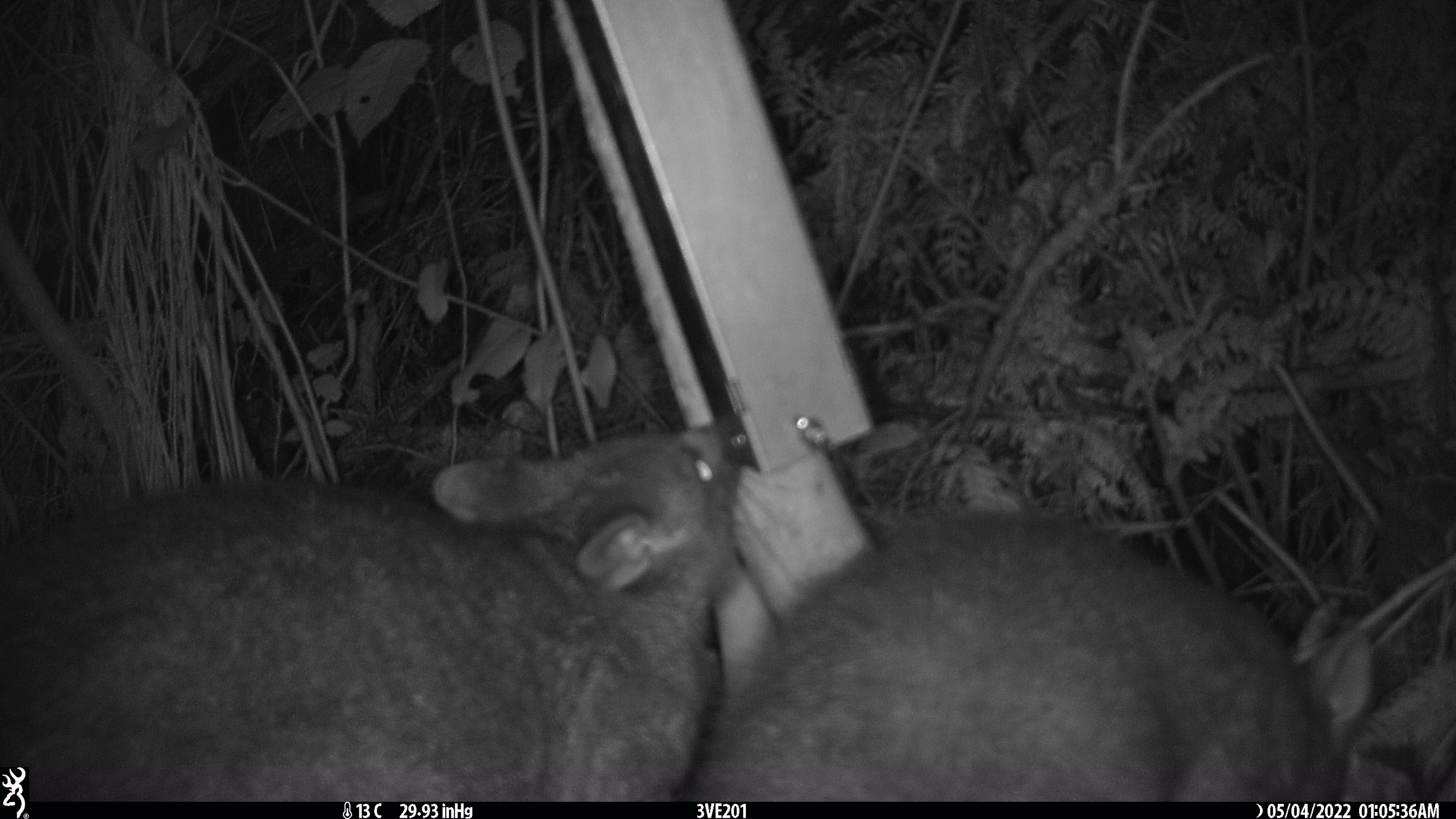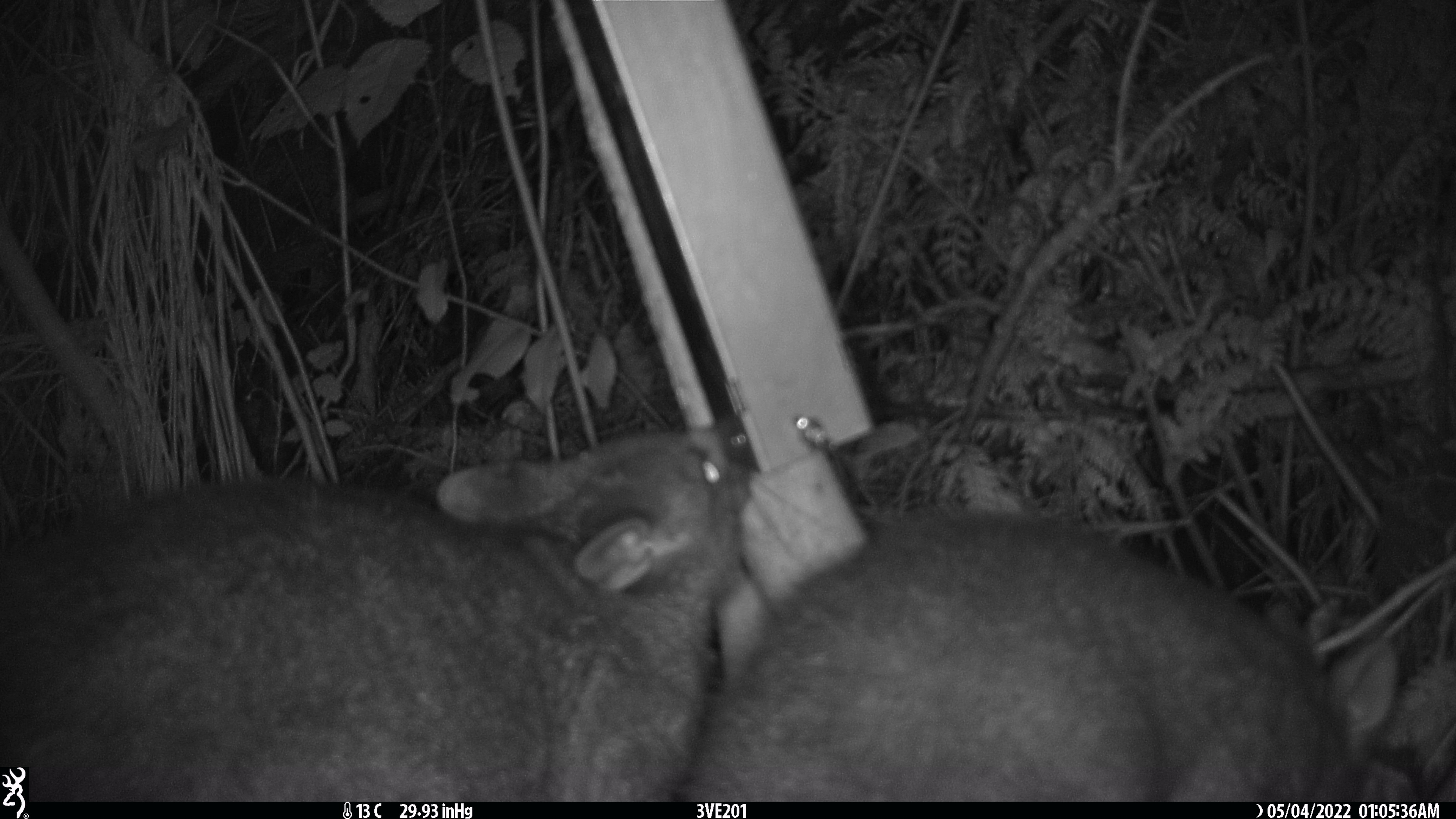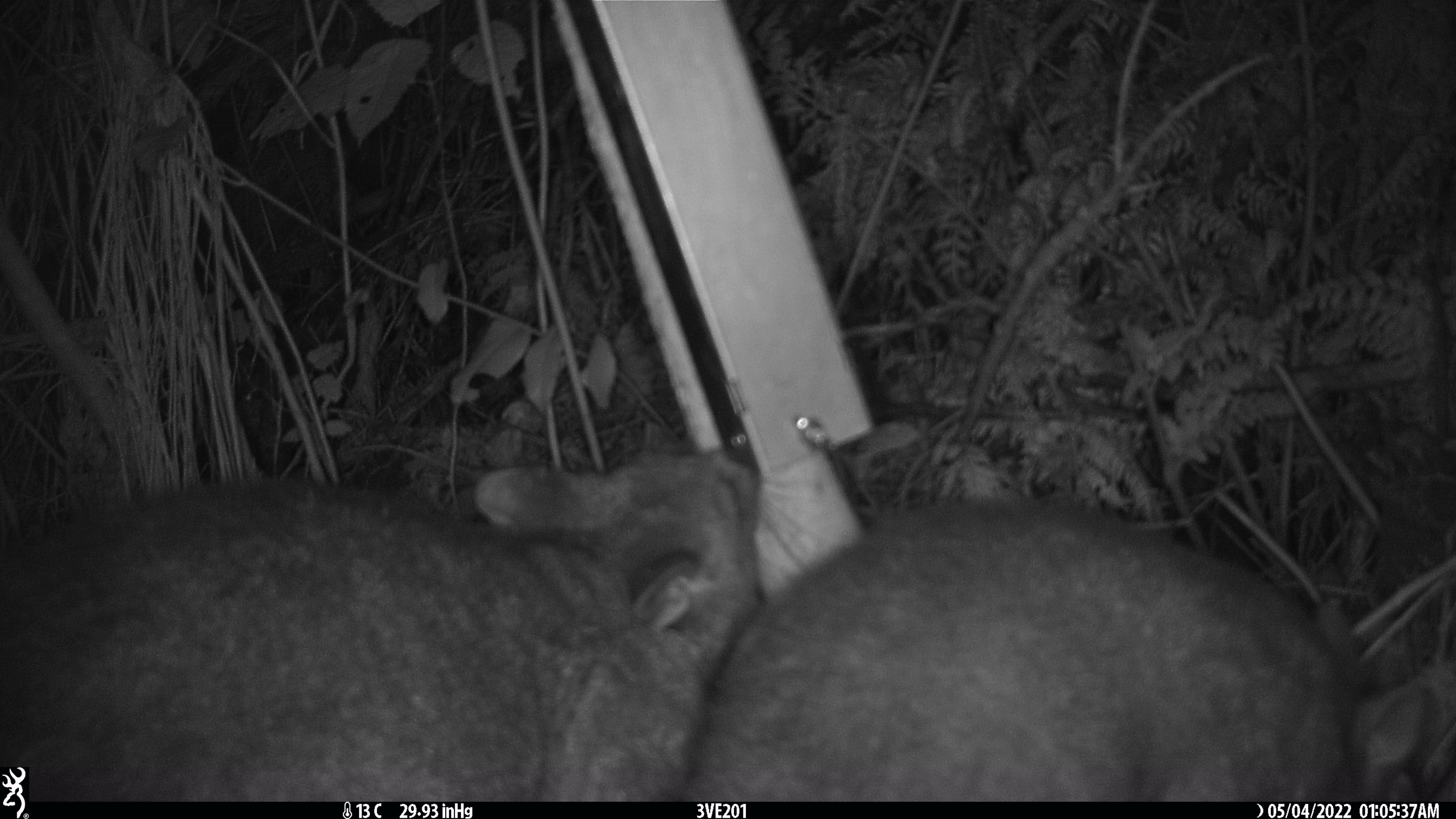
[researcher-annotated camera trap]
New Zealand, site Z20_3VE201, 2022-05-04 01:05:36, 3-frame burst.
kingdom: Animalia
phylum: Chordata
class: Mammalia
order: Diprotodontia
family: Phalangeridae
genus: Trichosurus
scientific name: Trichosurus vulpecula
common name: common brushtail possum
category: possum